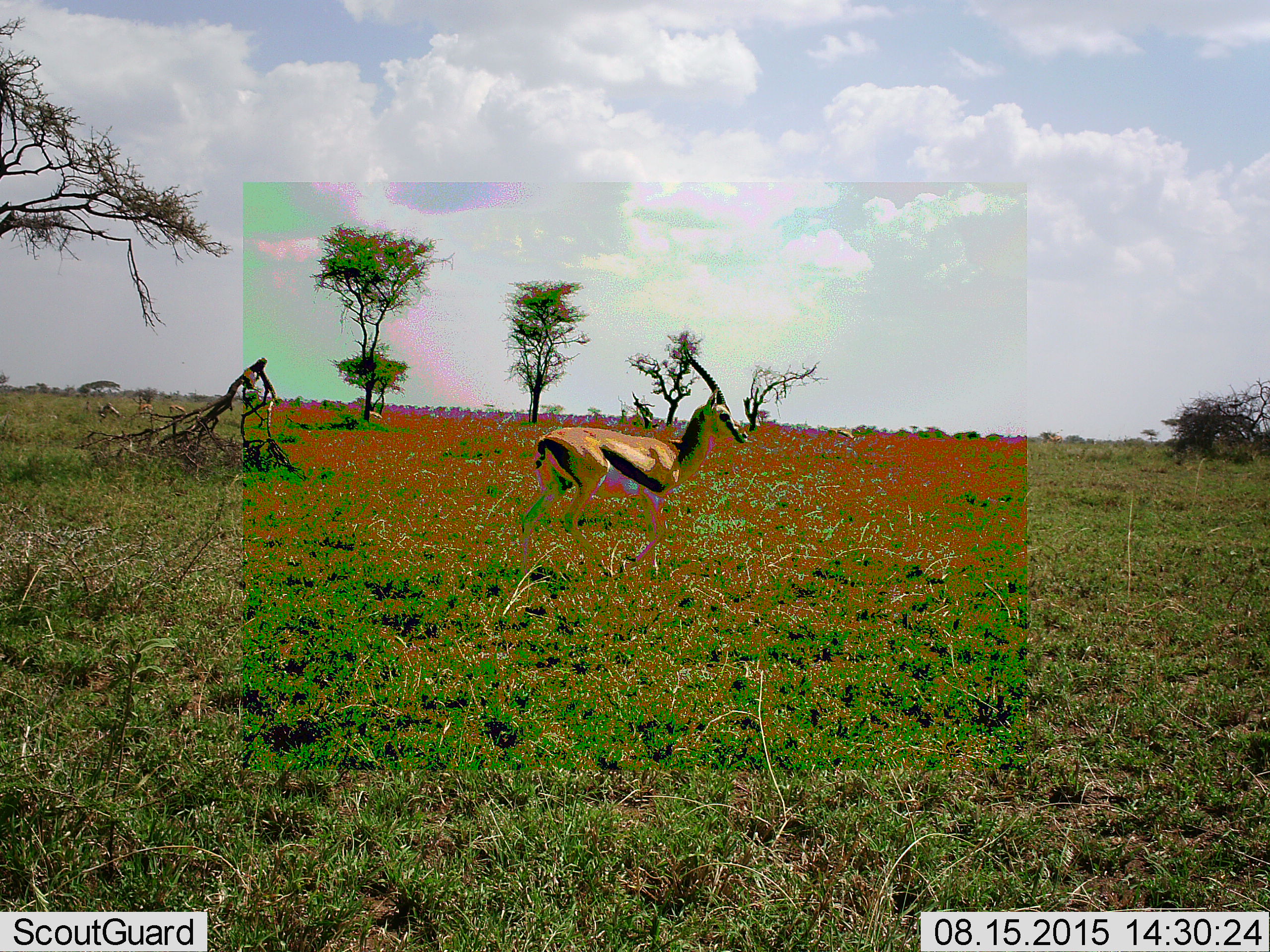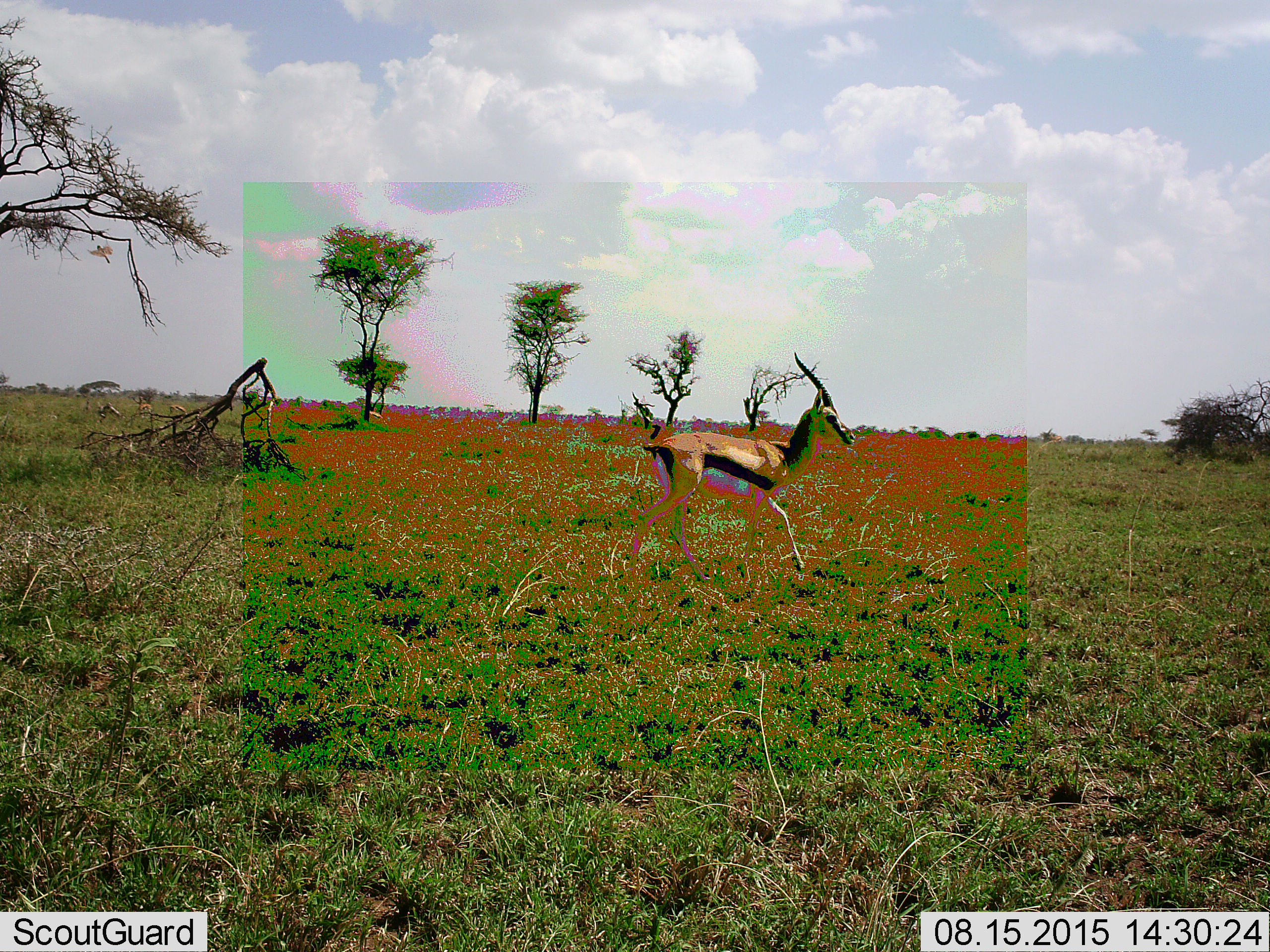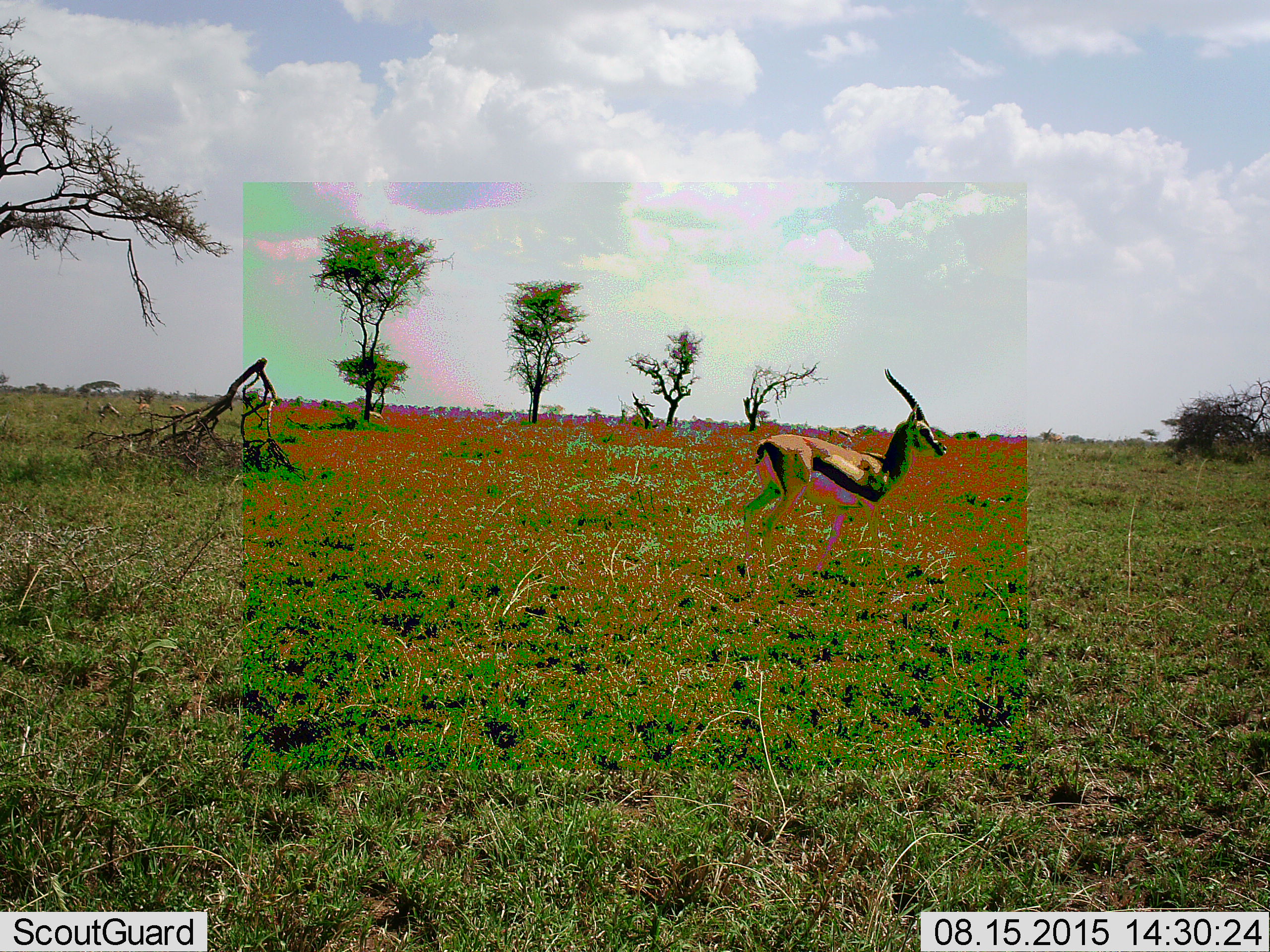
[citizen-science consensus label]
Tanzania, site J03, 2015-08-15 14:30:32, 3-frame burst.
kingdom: Animalia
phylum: Chordata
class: Mammalia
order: Artiodactyla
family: Bovidae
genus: Eudorcas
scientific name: Eudorcas thomsonii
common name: thomson's gazelle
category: gazellethomsons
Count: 1.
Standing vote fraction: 44%.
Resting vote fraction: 0%.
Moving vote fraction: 89%.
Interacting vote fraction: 0%.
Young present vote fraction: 0%.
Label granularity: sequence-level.